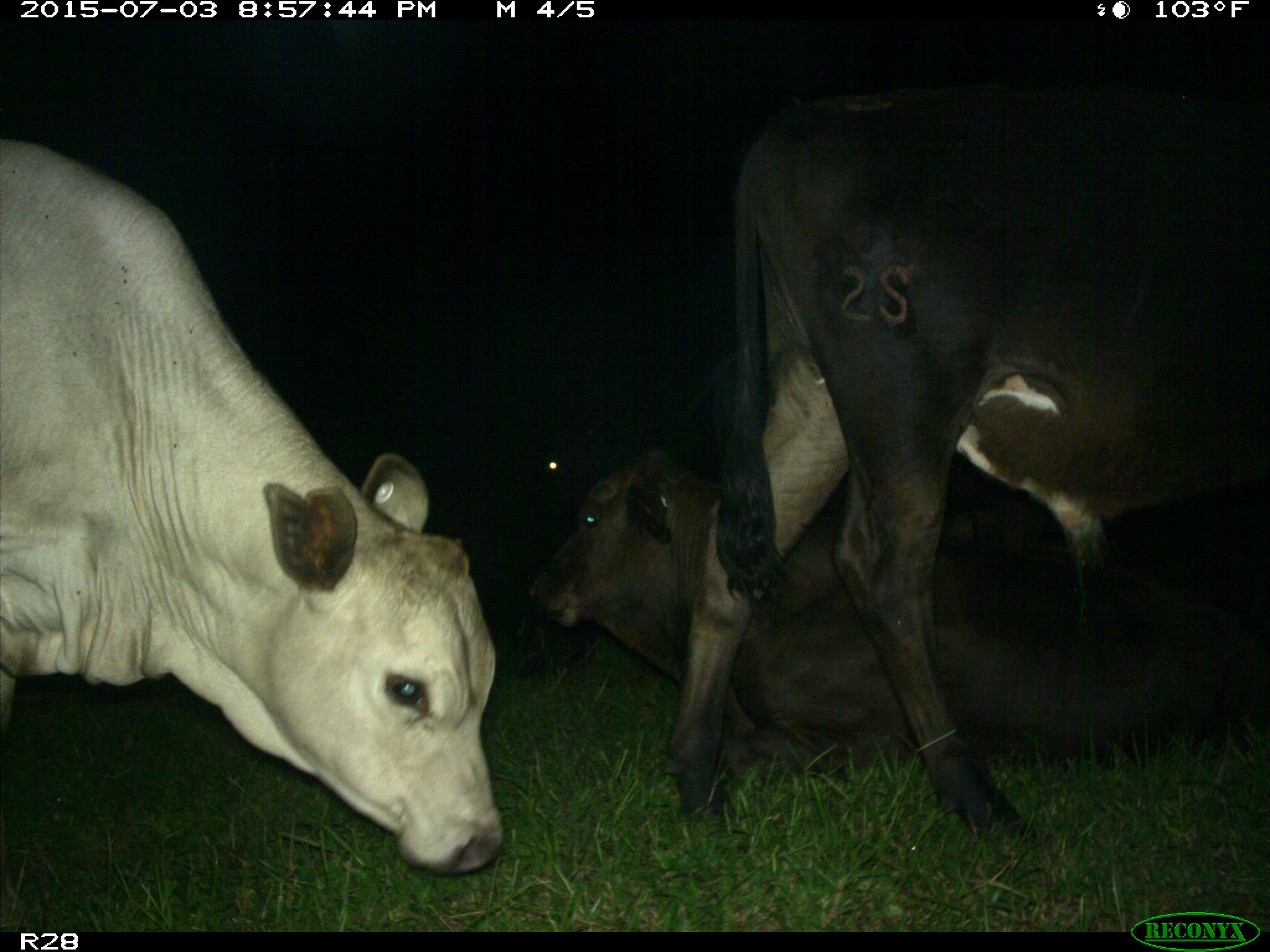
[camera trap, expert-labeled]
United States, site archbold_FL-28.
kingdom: Animalia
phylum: Chordata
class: Mammalia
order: Artiodactyla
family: Bovidae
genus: Bos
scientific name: Bos taurus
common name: domestic cow